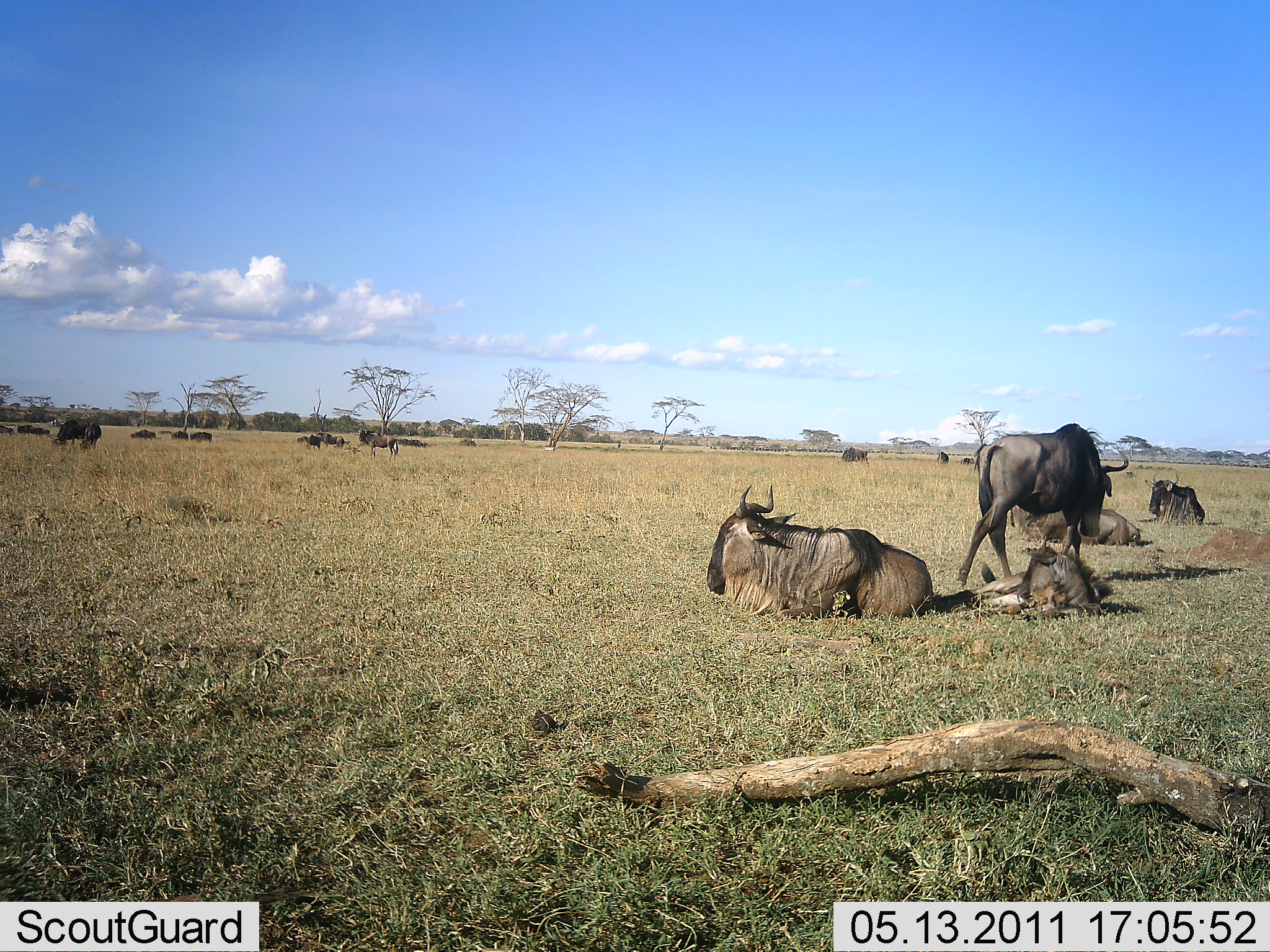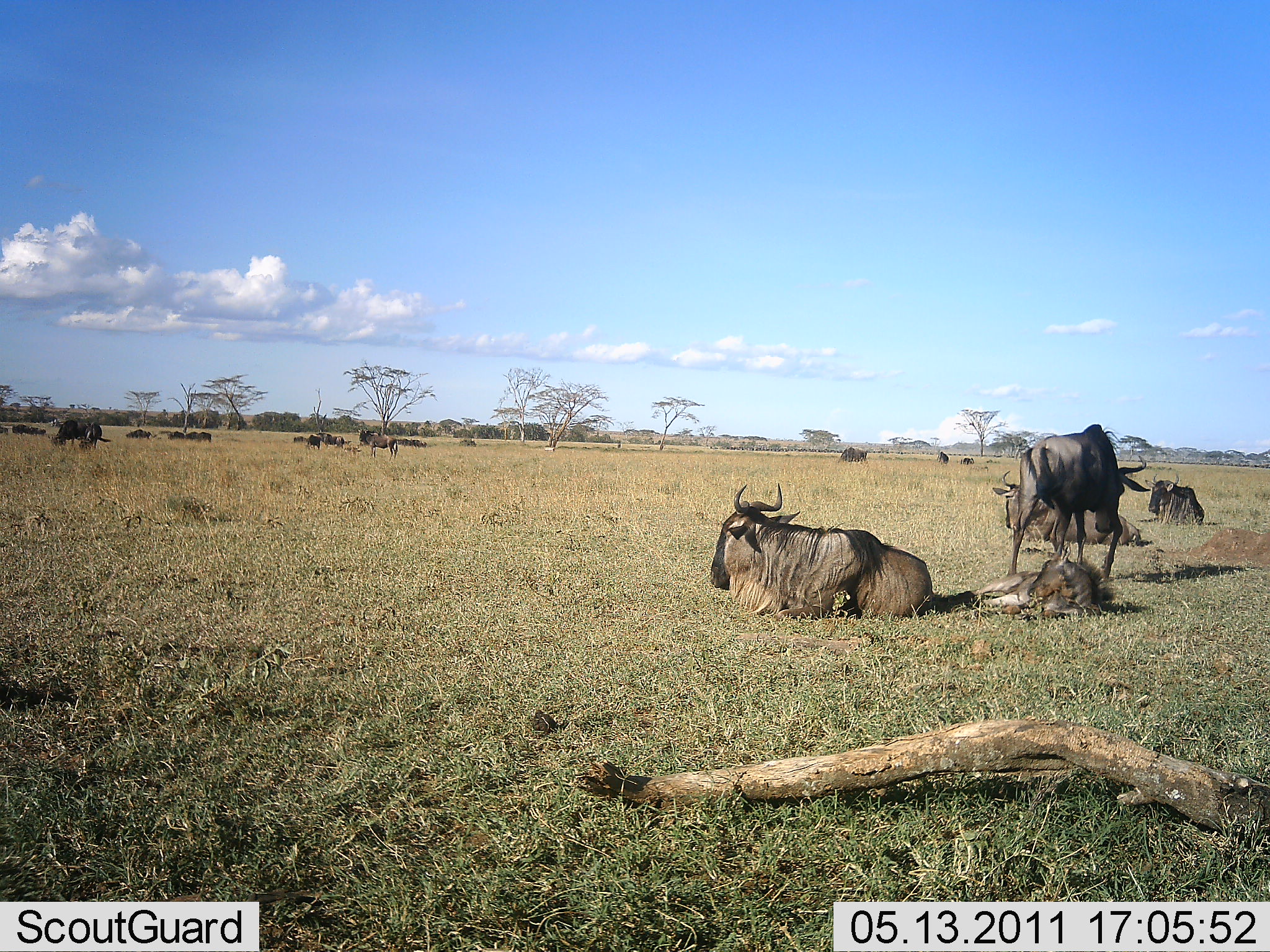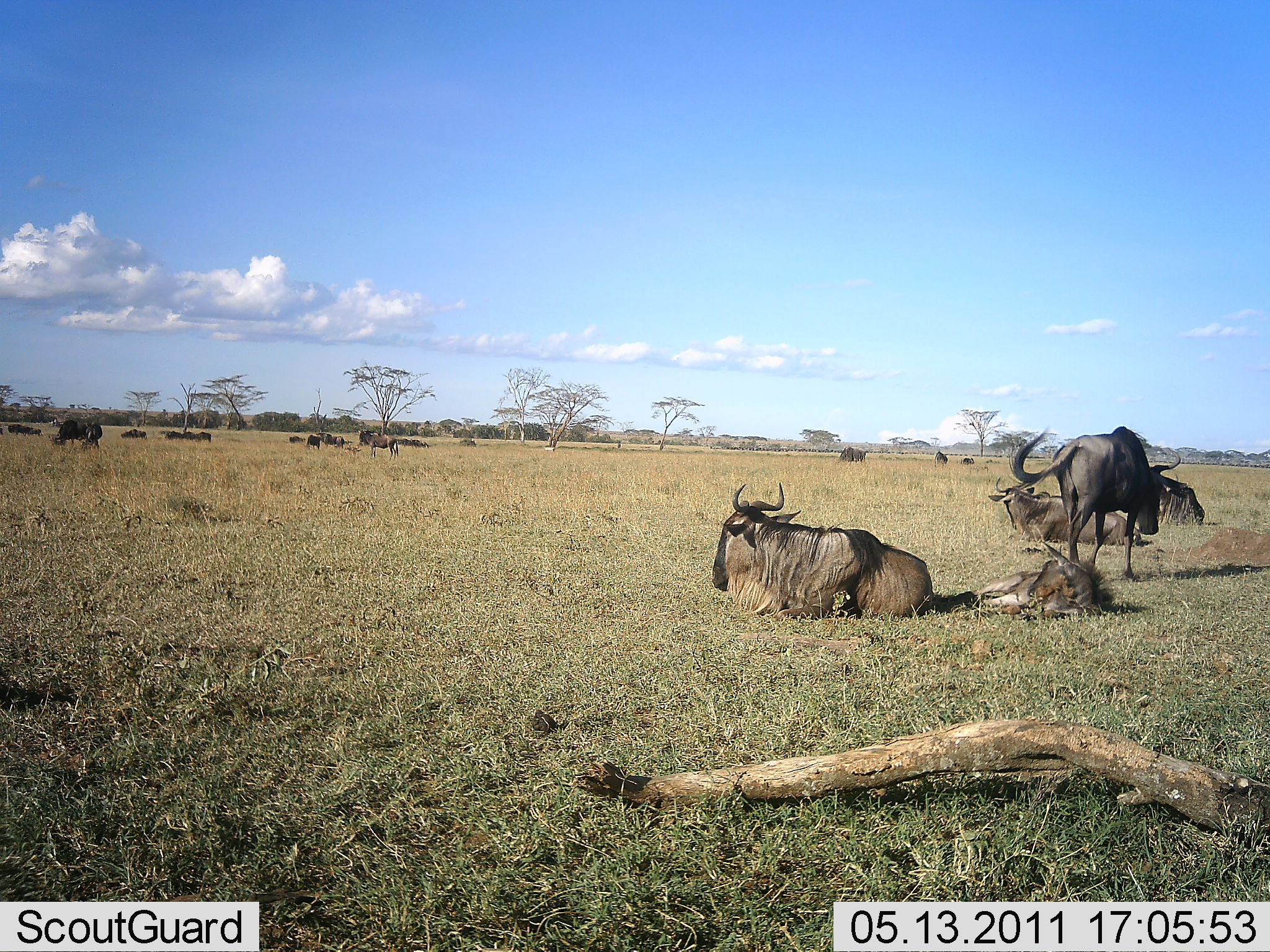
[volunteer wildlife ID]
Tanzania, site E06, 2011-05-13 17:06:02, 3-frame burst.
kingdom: Animalia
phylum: Chordata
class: Mammalia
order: Artiodactyla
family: Bovidae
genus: Connochaetes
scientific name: Connochaetes taurinus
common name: blue wildebeest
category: wildebeest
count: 11-50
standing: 70%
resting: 100%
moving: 50%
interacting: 0%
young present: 20%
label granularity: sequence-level